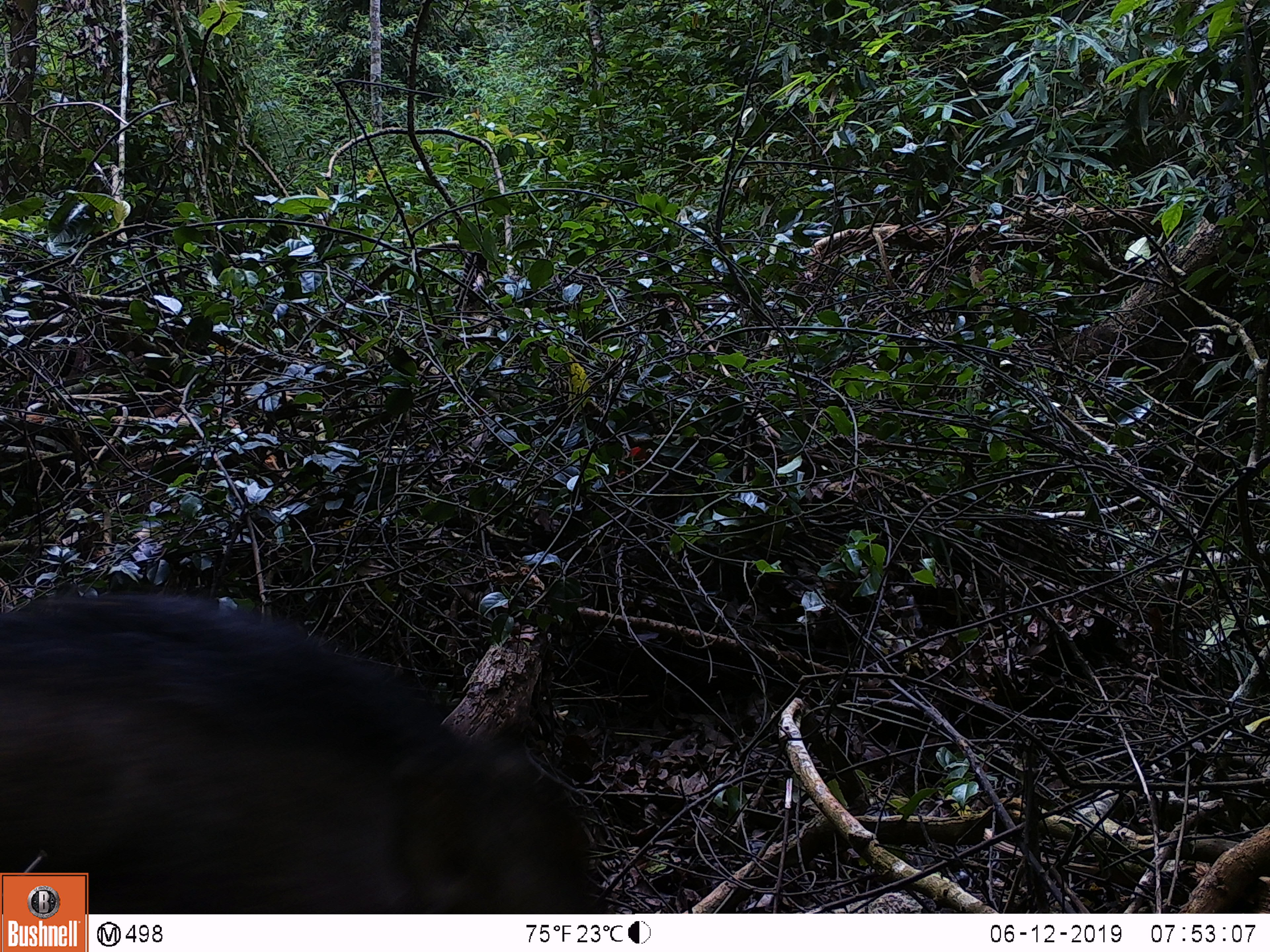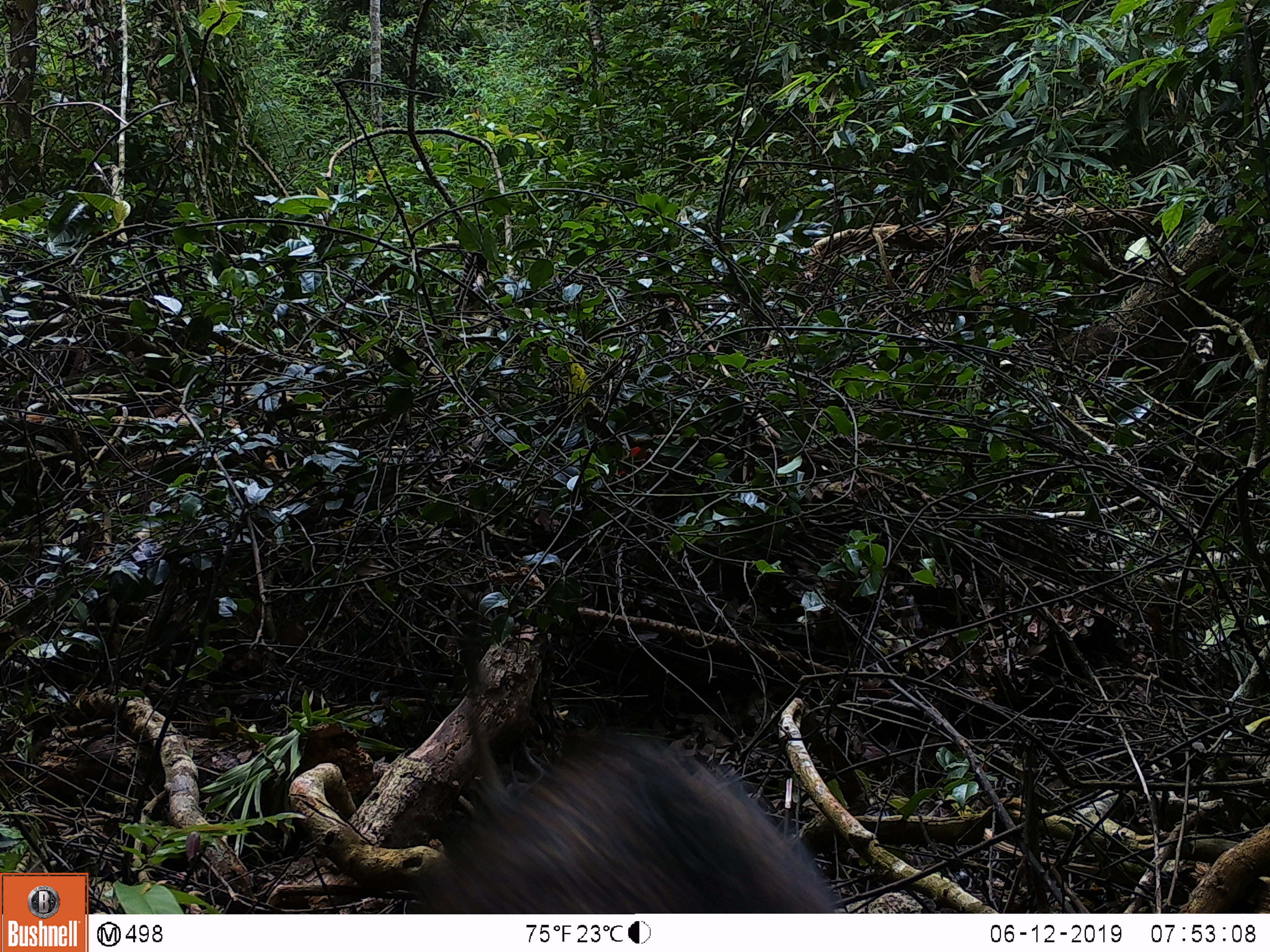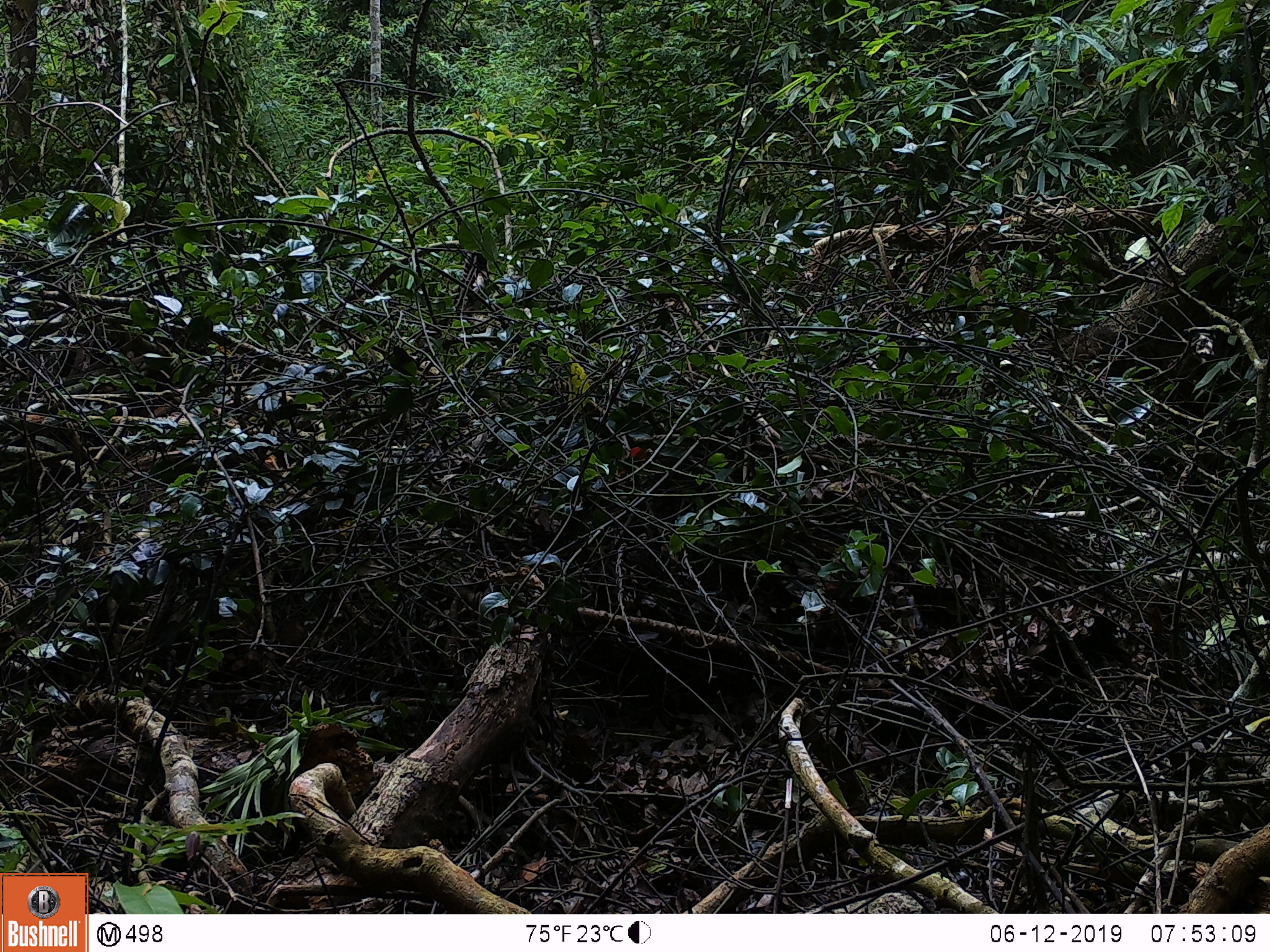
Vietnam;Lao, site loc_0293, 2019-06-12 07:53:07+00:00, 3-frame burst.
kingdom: Animalia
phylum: Chordata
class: Mammalia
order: Artiodactyla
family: Suidae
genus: Sus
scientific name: Sus scrofa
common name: eurasian wild pig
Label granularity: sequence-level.